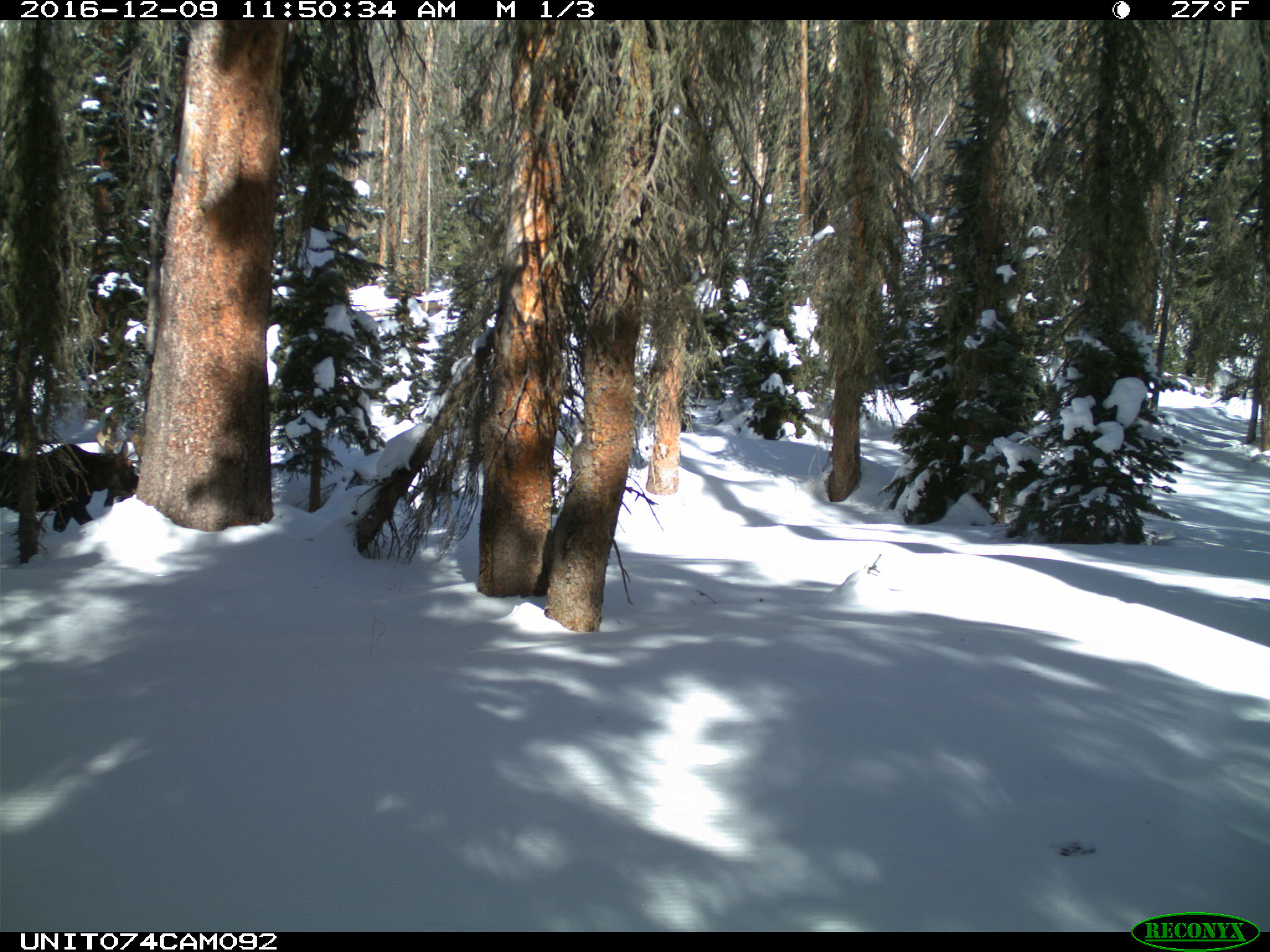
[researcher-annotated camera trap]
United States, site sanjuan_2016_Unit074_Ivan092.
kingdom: Animalia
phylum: Chordata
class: Mammalia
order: Artiodactyla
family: Cervidae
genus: Alces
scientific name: Alces alces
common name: moose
Alces alces (moose).